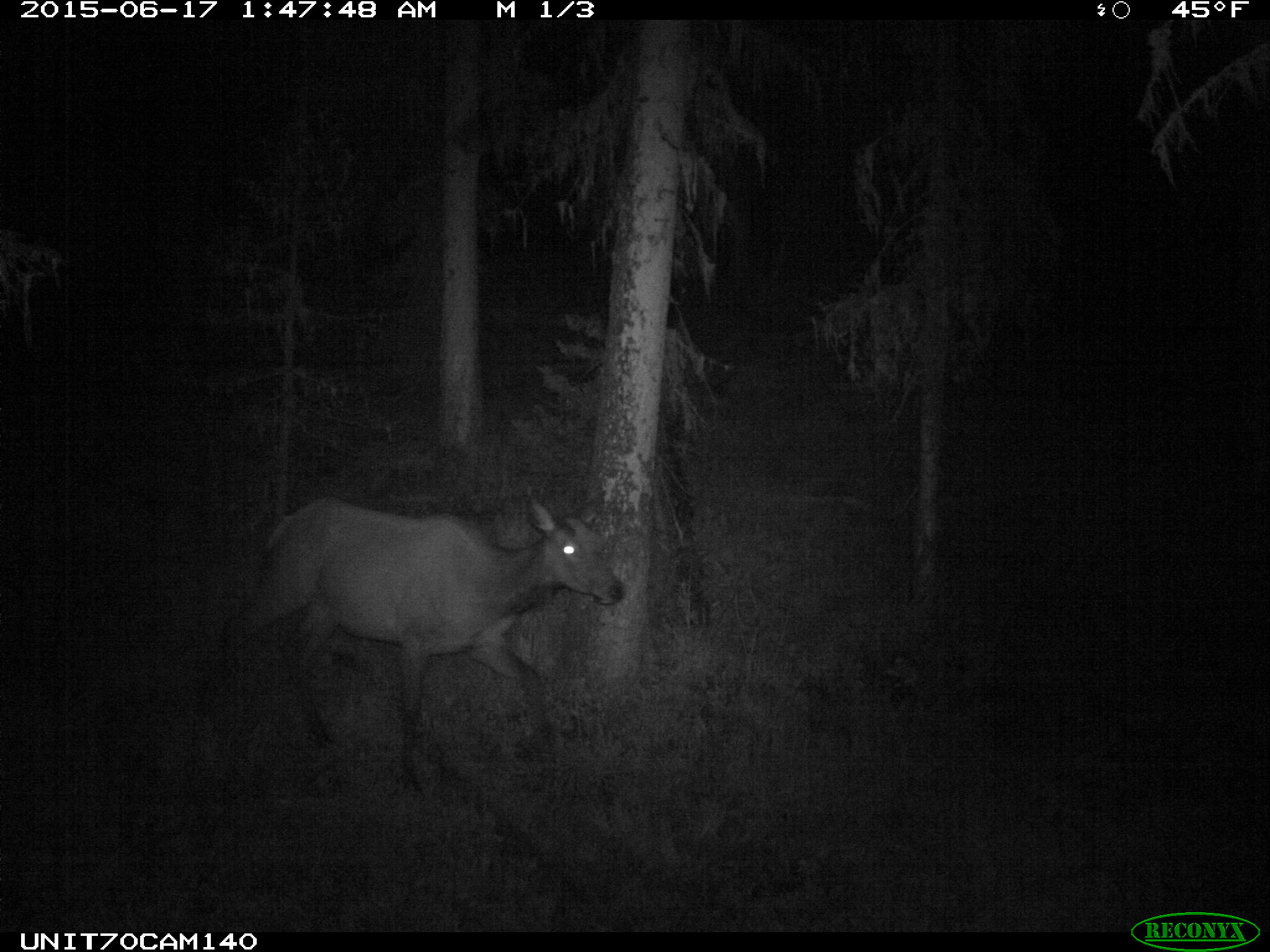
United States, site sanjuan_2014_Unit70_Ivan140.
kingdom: Animalia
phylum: Chordata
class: Mammalia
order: Artiodactyla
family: Cervidae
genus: Cervus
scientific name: Cervus elaphus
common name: red deer